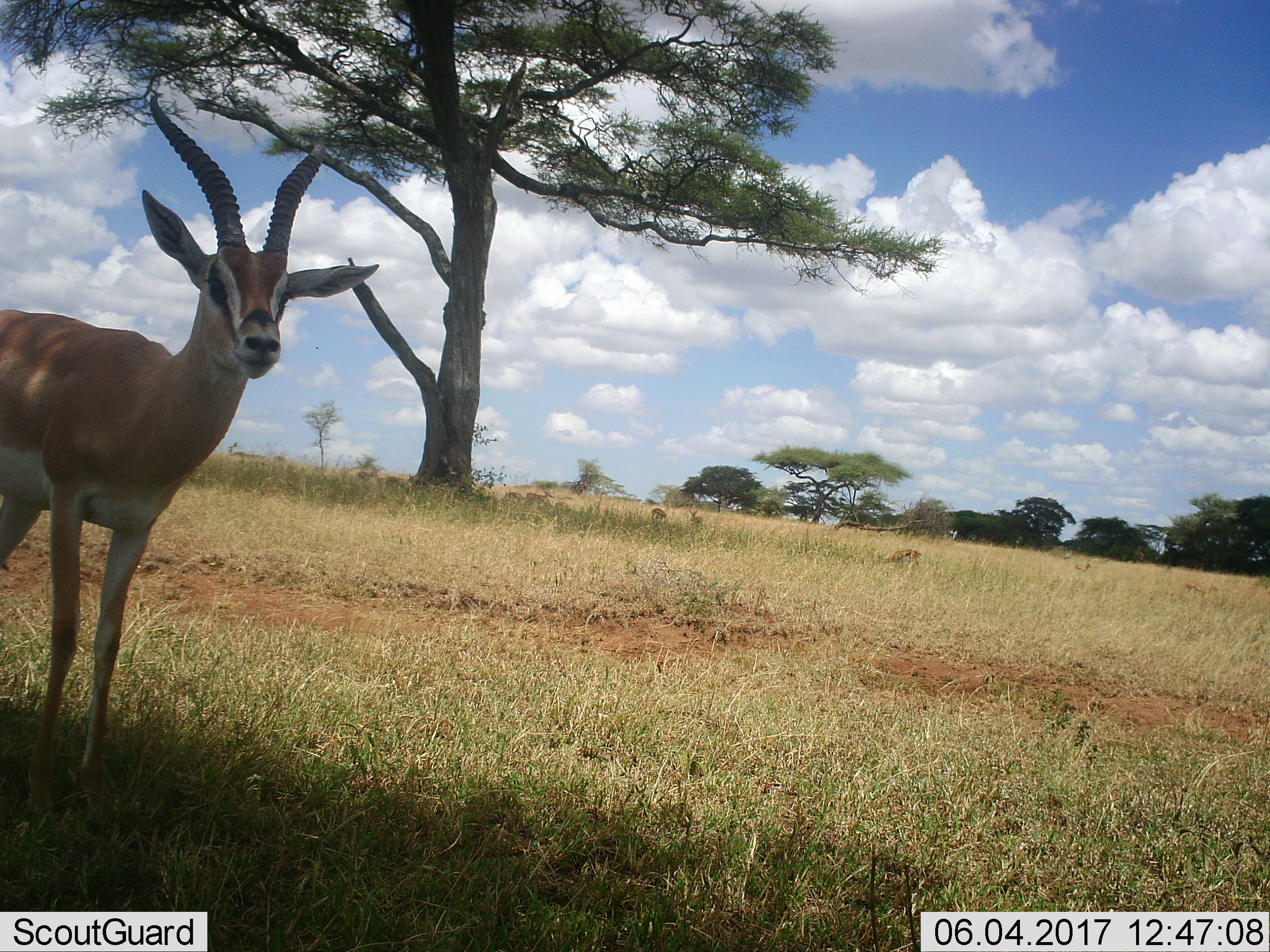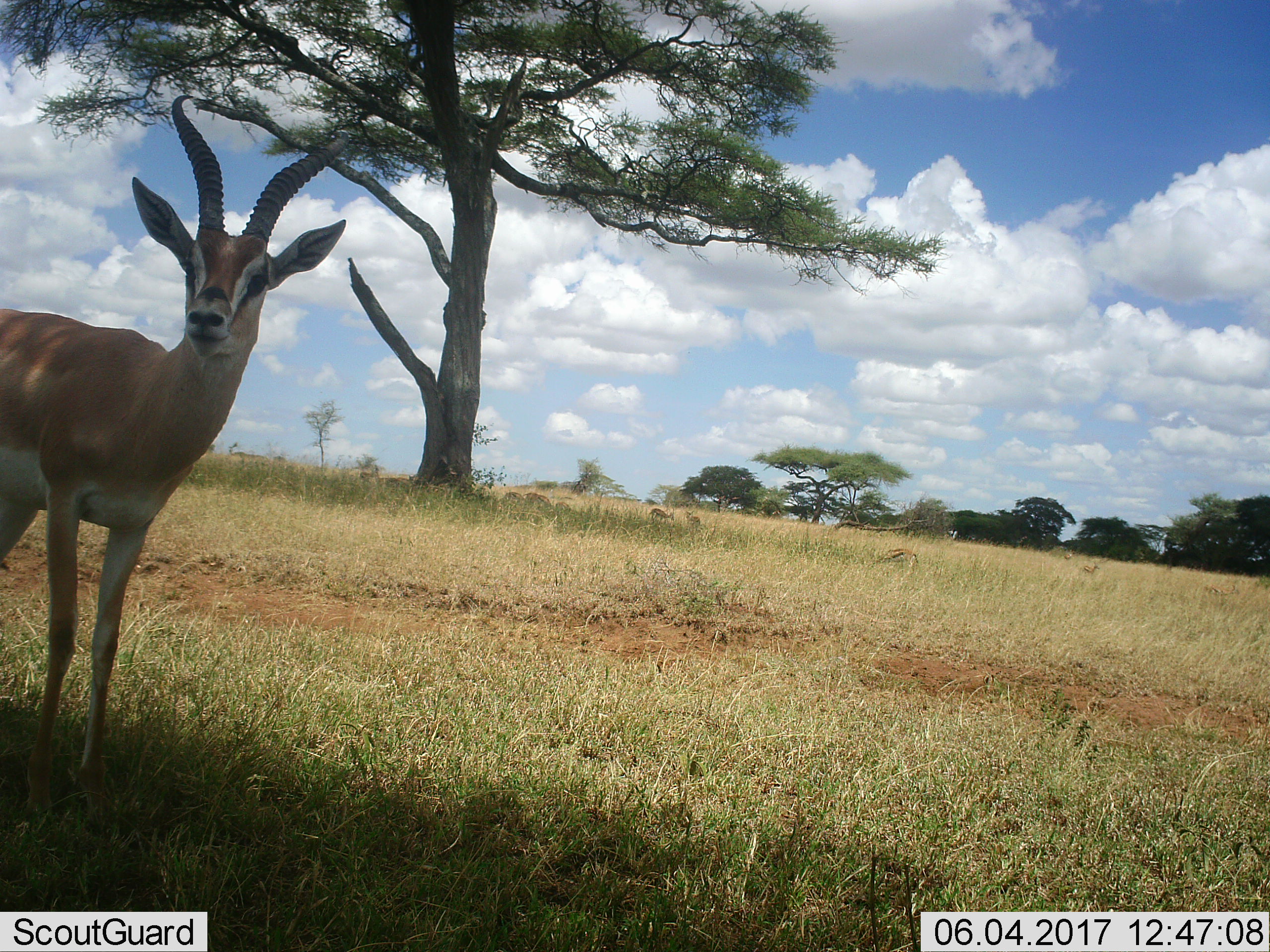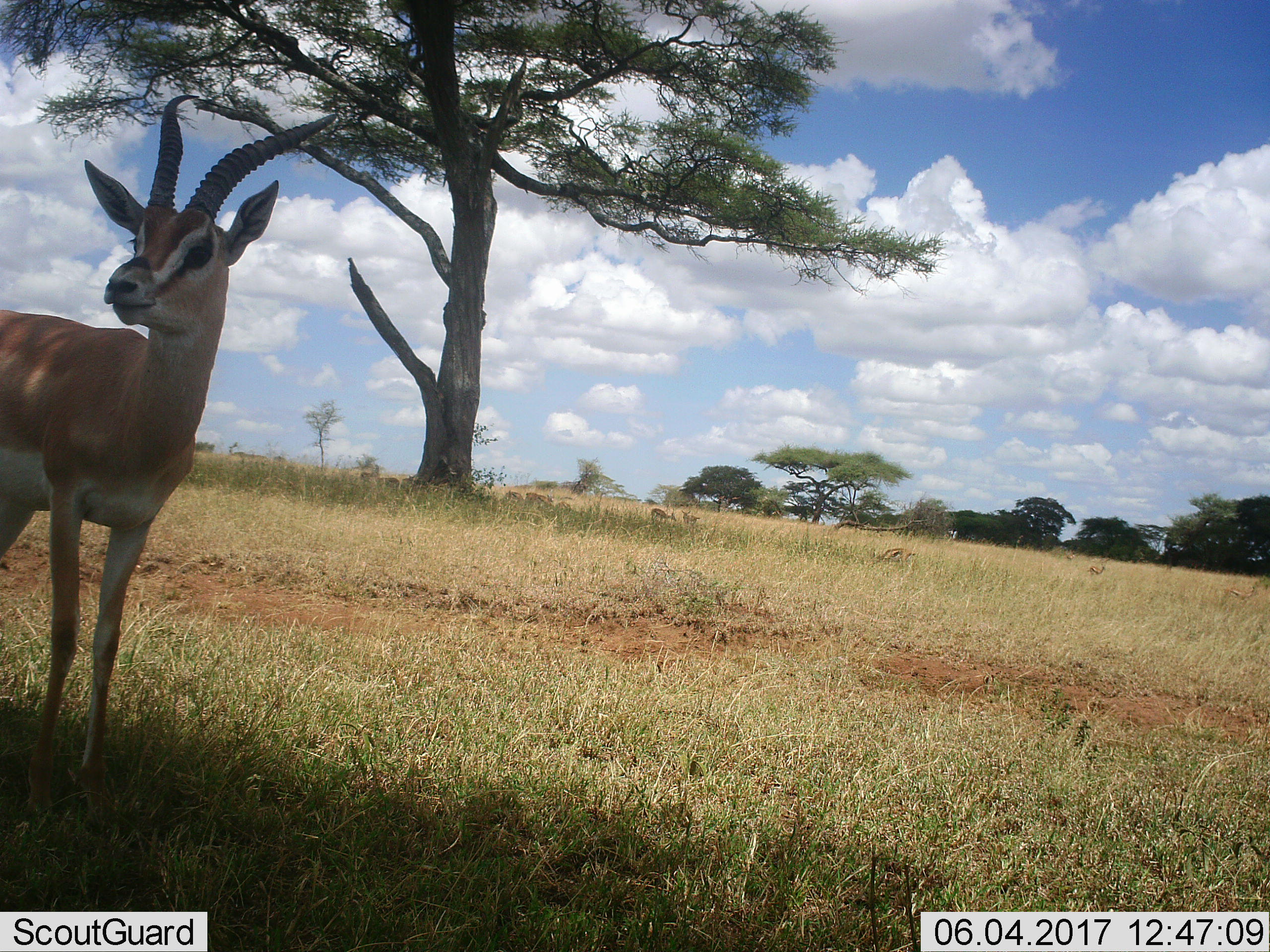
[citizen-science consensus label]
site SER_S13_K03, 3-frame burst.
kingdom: Animalia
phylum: Chordata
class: Mammalia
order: Artiodactyla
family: Bovidae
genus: Eudorcas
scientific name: Eudorcas thomsonii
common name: thomson's gazelle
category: gazellethomsons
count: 8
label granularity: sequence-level